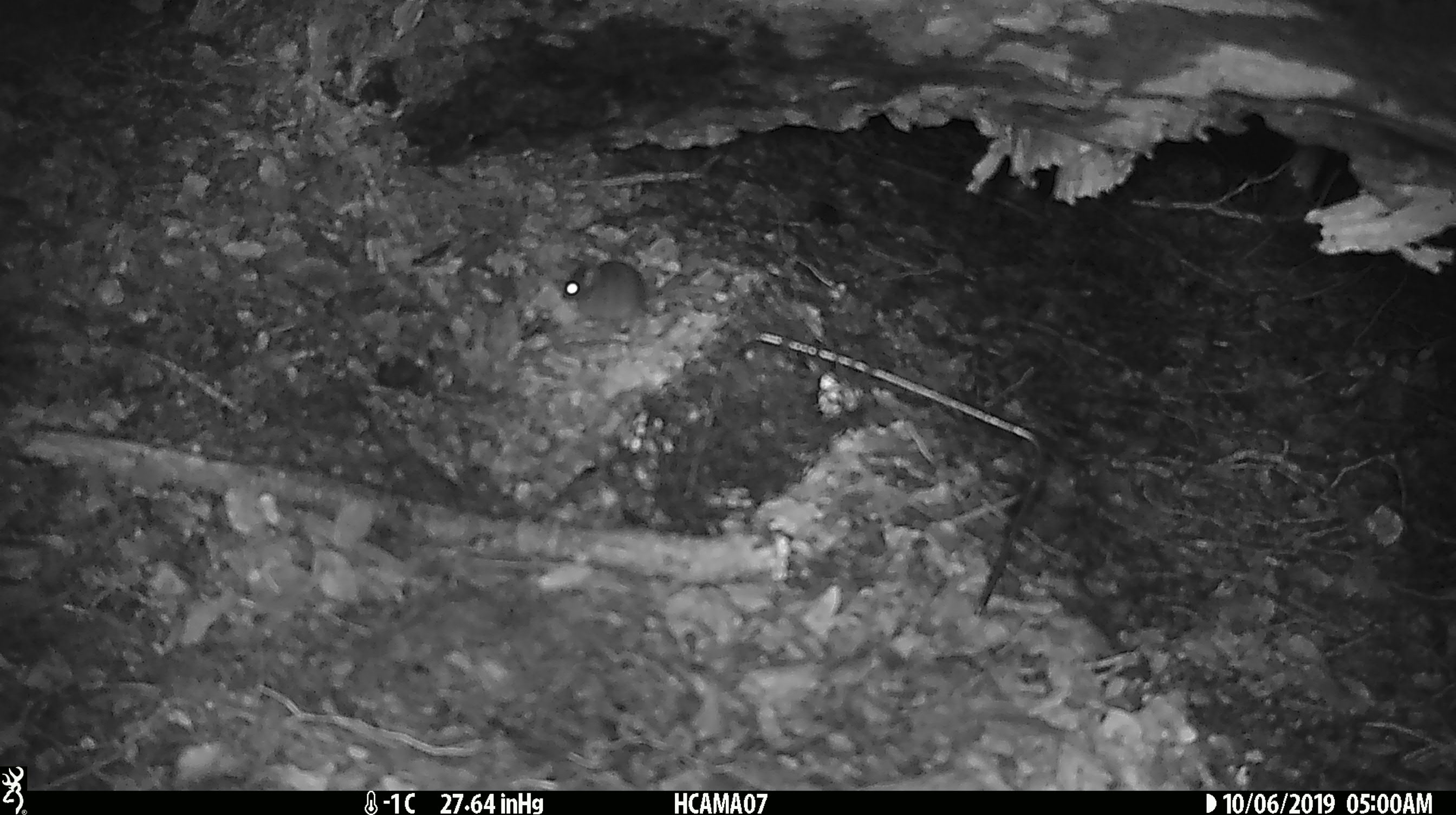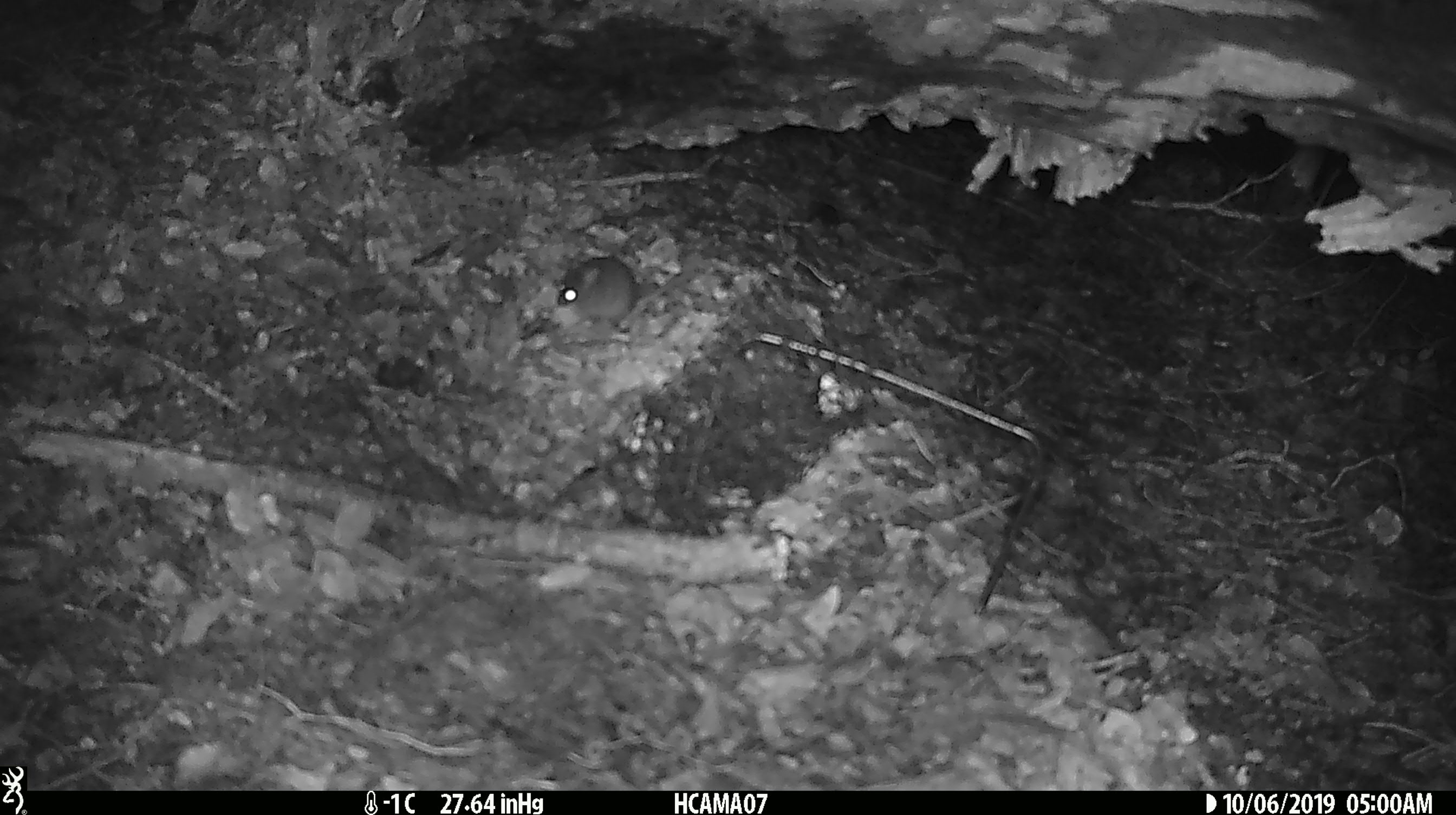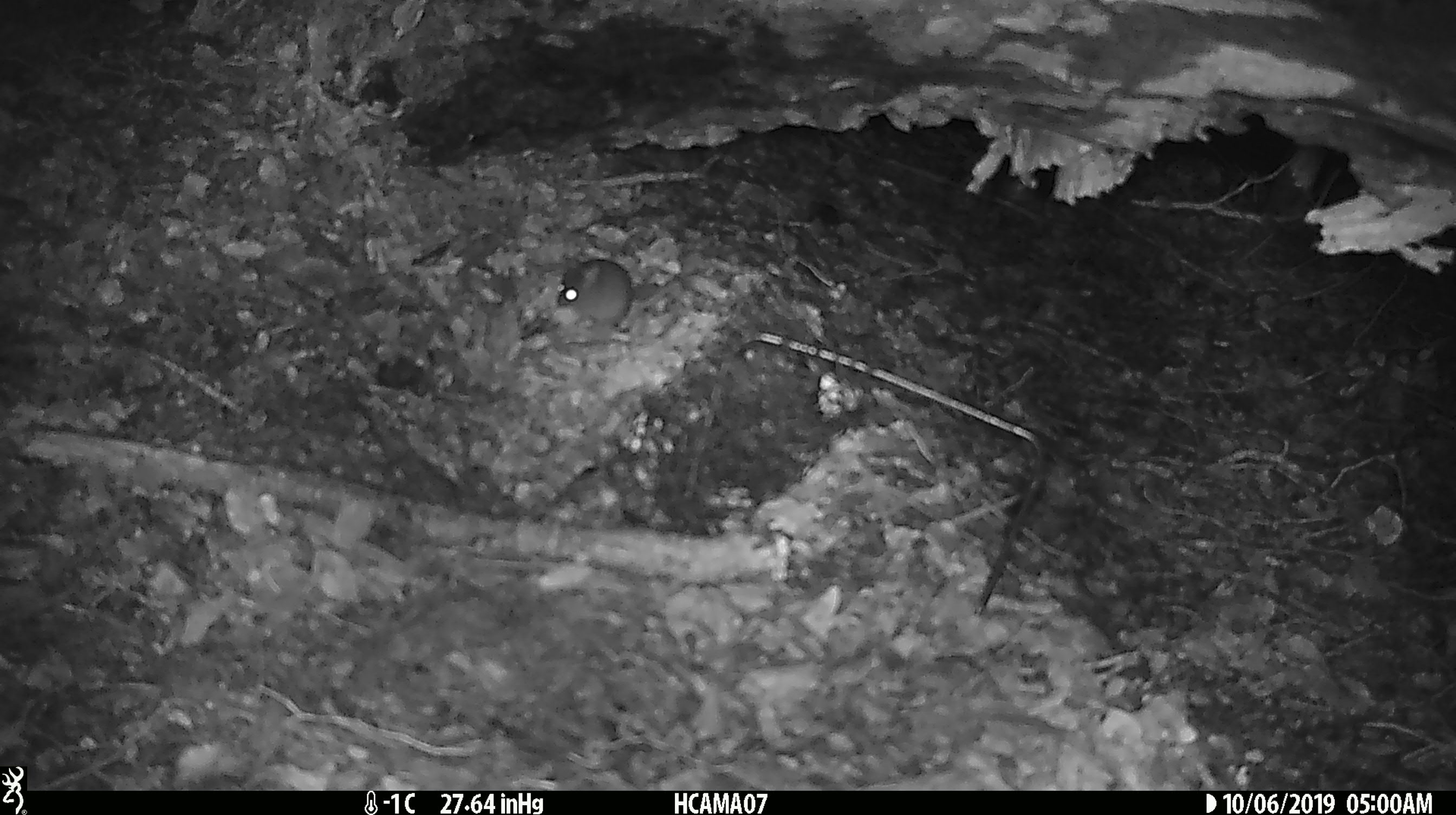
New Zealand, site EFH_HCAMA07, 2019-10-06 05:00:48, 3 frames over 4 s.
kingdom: Animalia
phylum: Chordata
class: Mammalia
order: Rodentia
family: Muridae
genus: Mus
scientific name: Mus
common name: mouse